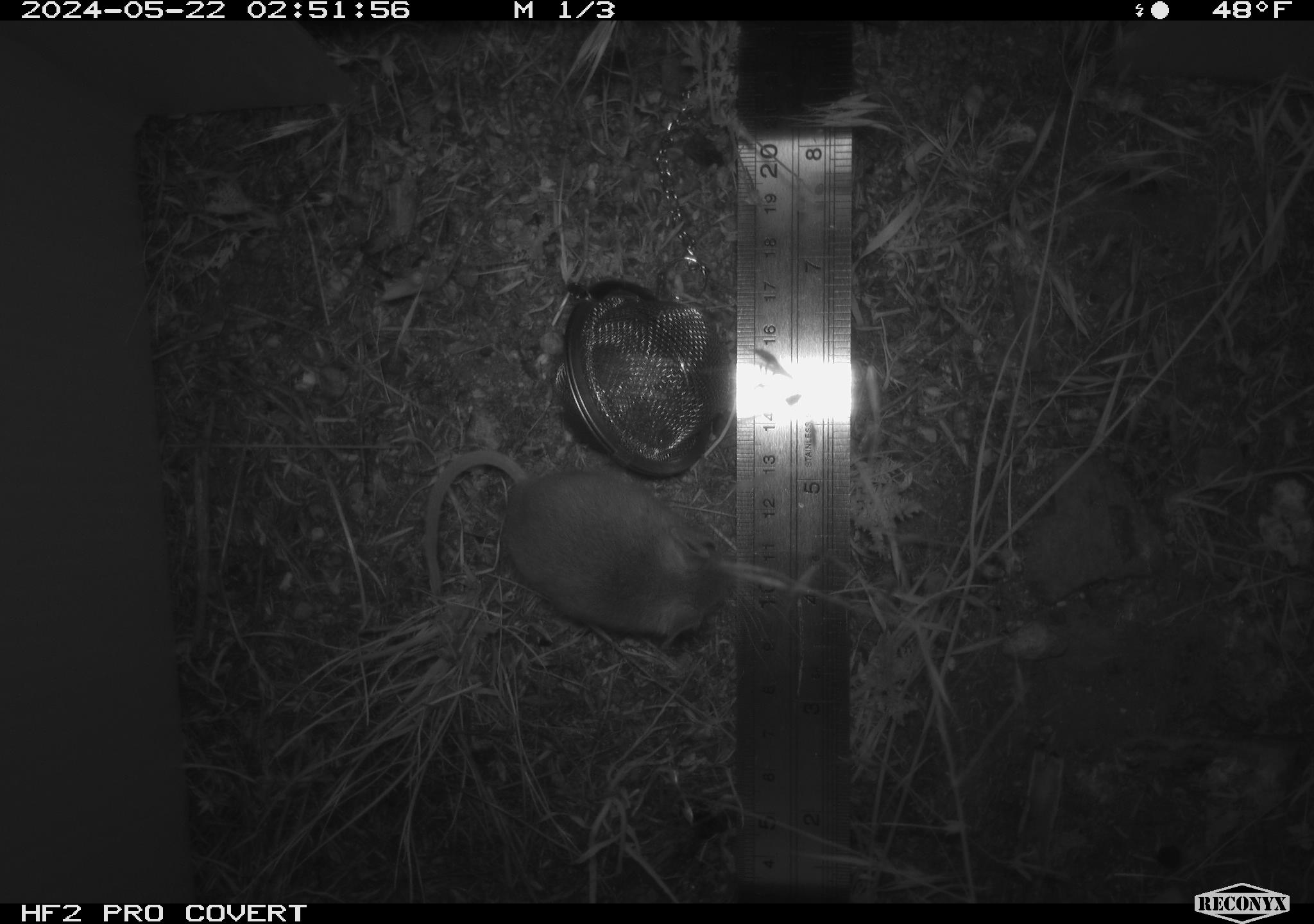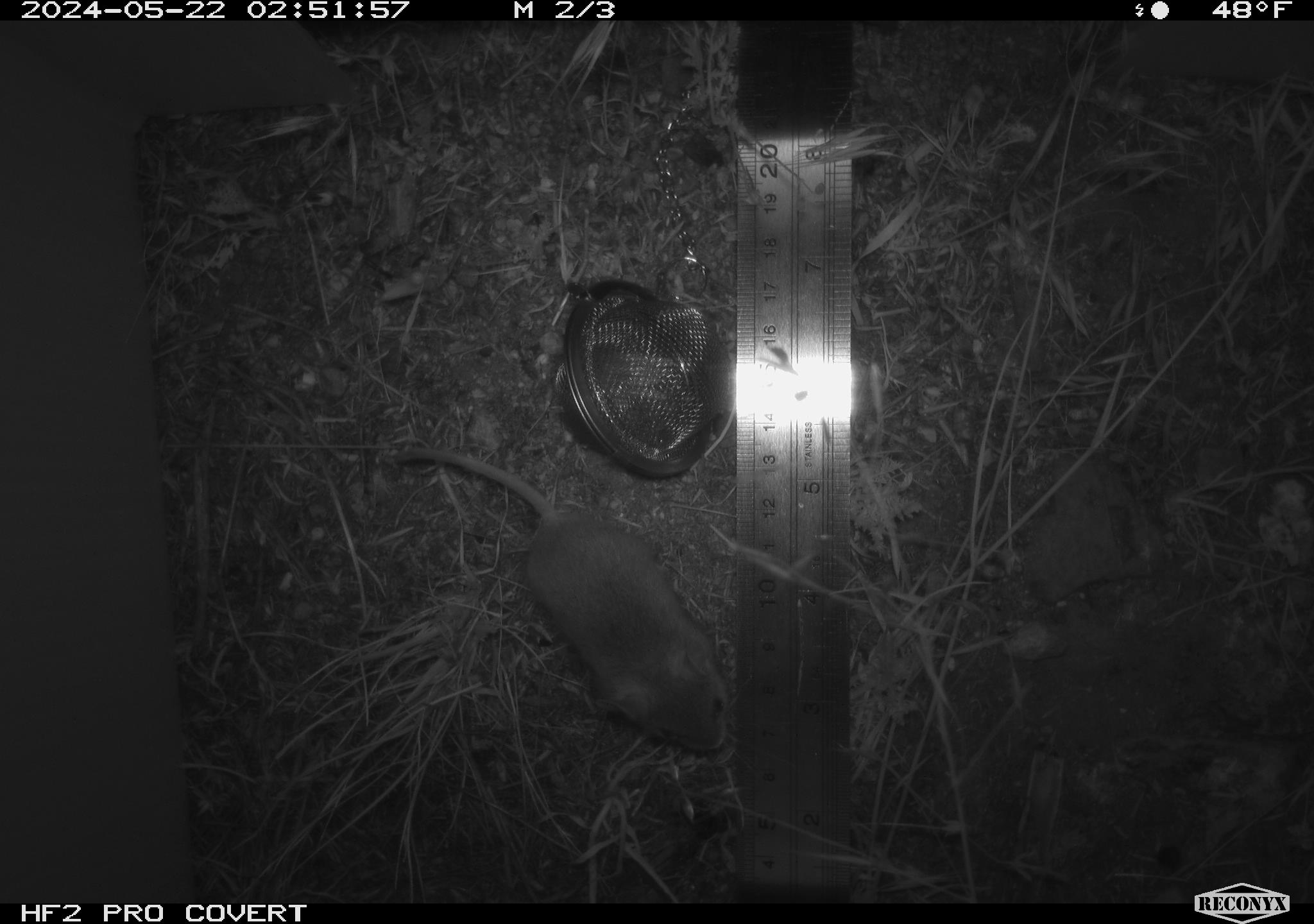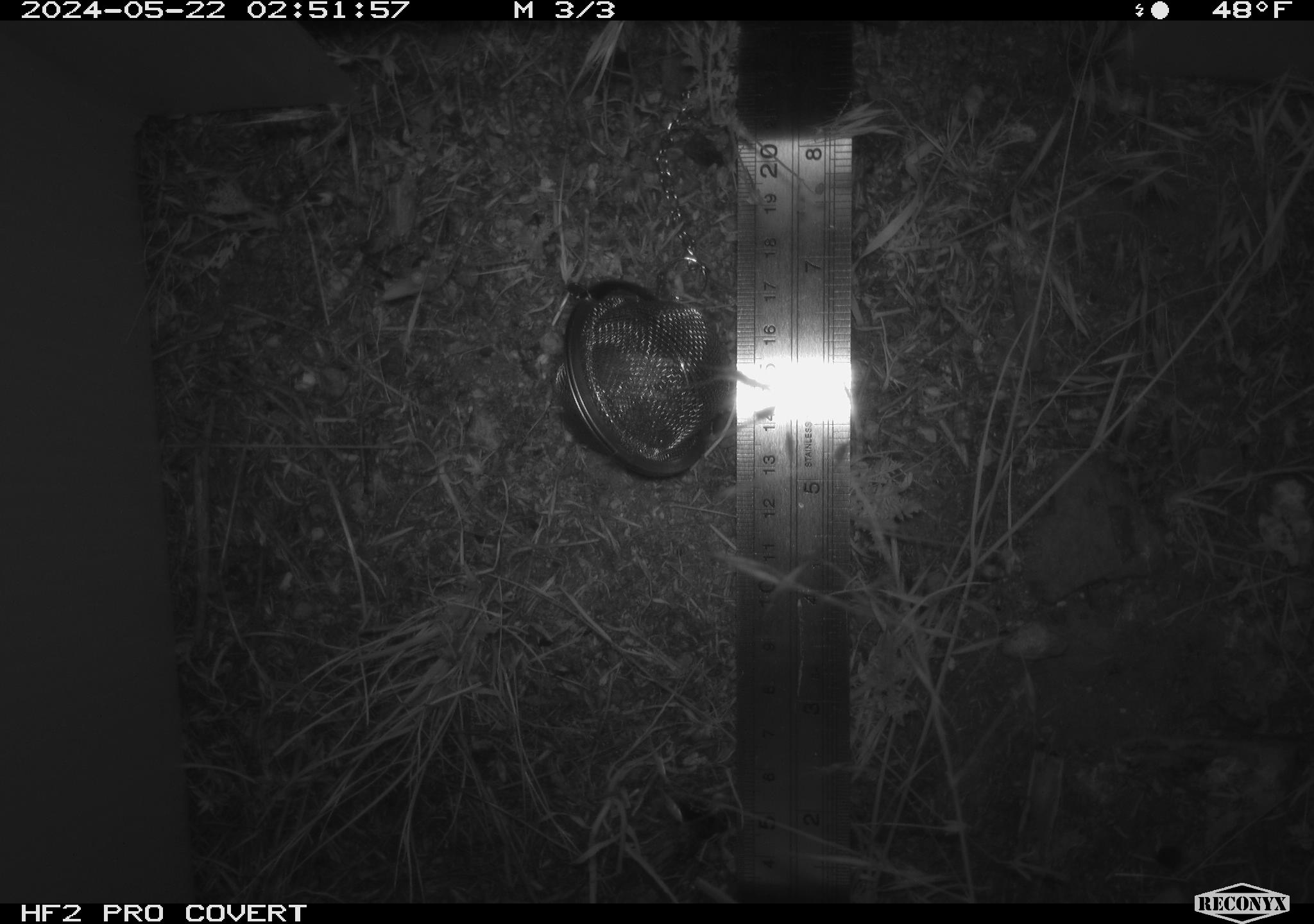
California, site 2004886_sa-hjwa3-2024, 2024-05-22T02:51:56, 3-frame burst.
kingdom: Animalia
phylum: Chordata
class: Mammalia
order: Rodentia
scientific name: Rodentia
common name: rodent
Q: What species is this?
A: Rodent (Rodentia).